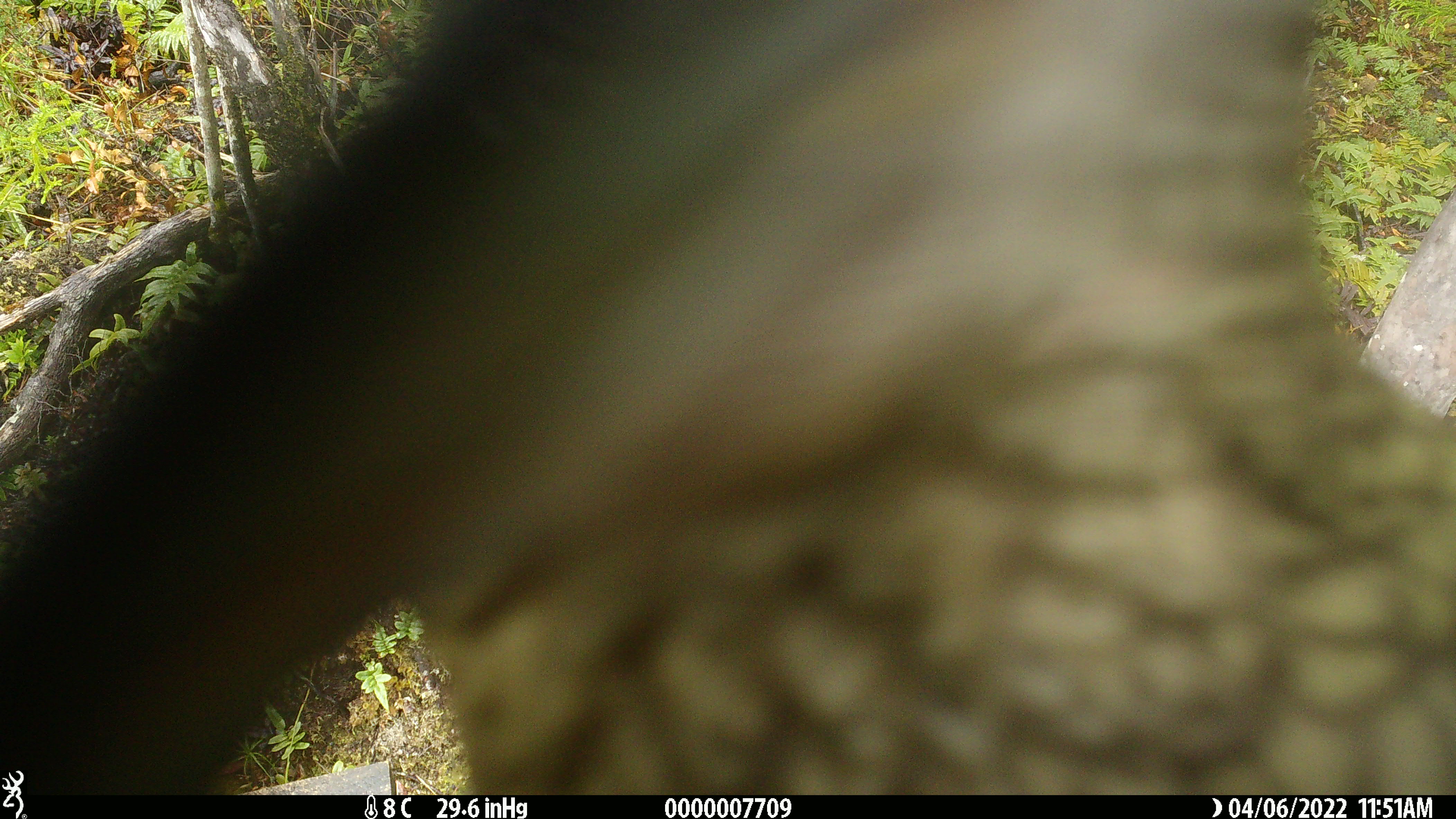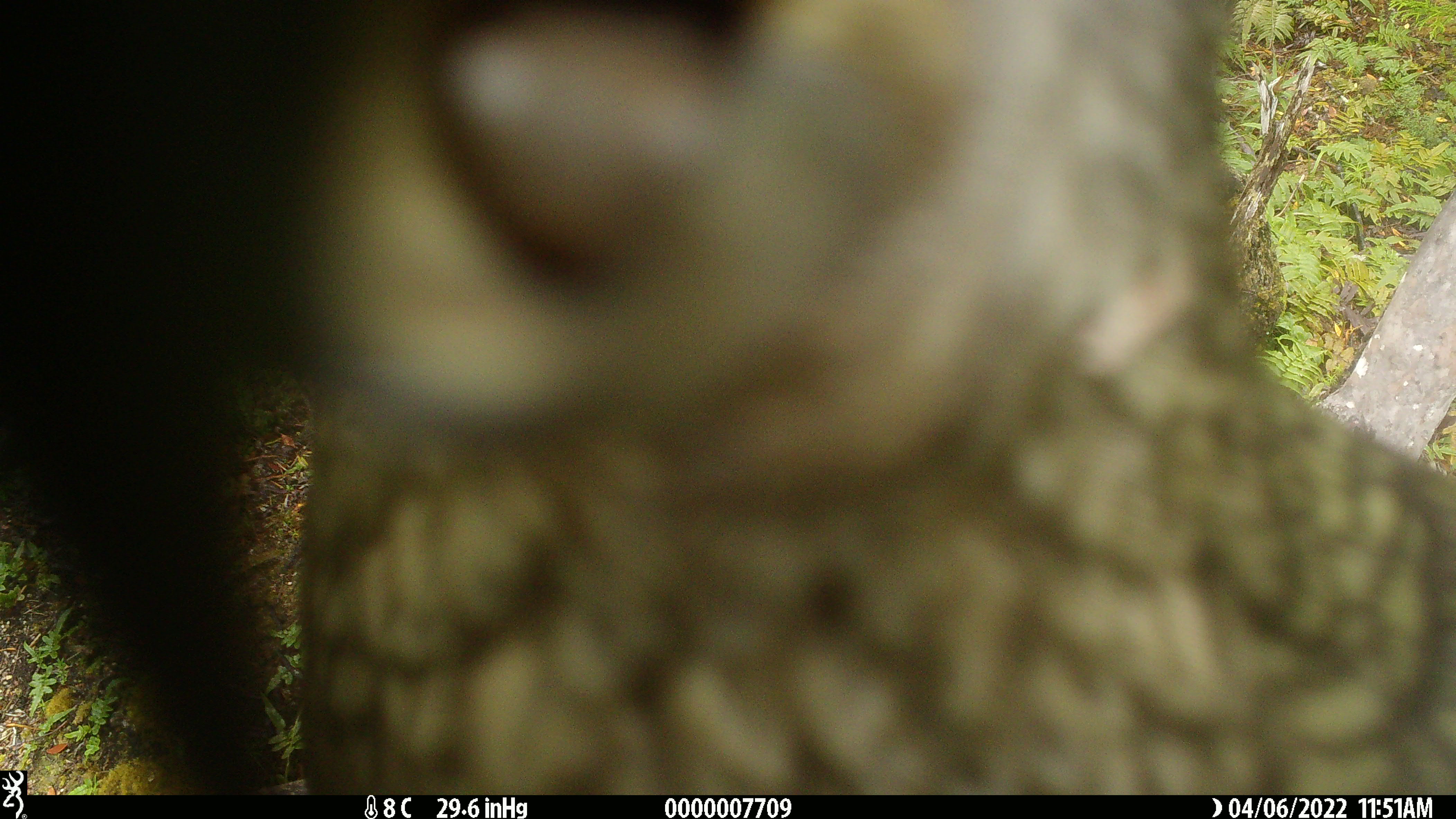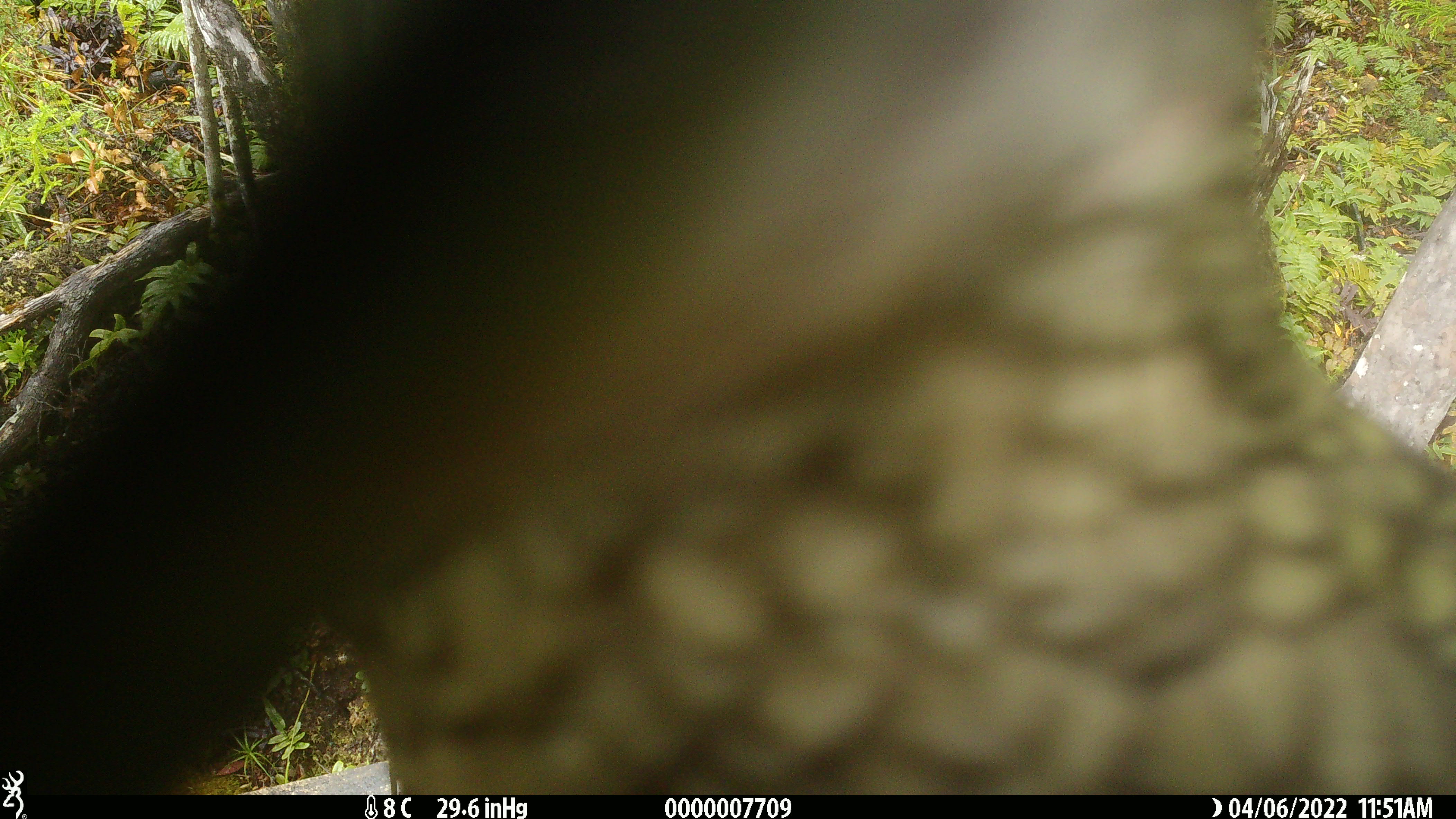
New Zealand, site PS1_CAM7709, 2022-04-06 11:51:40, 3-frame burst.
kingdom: Animalia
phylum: Chordata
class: Aves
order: Psittaciformes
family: Strigopidae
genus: Nestor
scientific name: Nestor notabilis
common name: kea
Kea (Nestor notabilis).